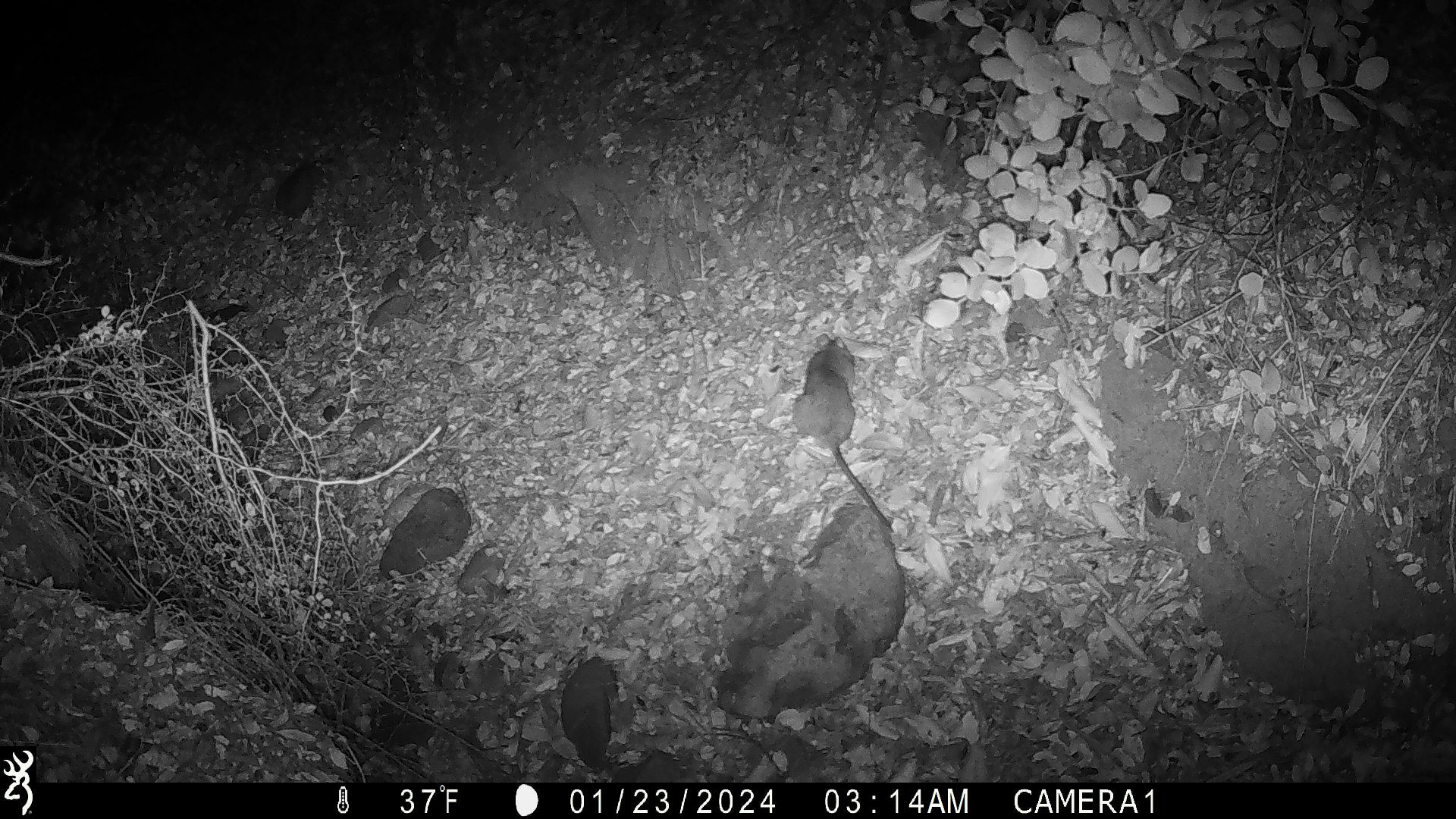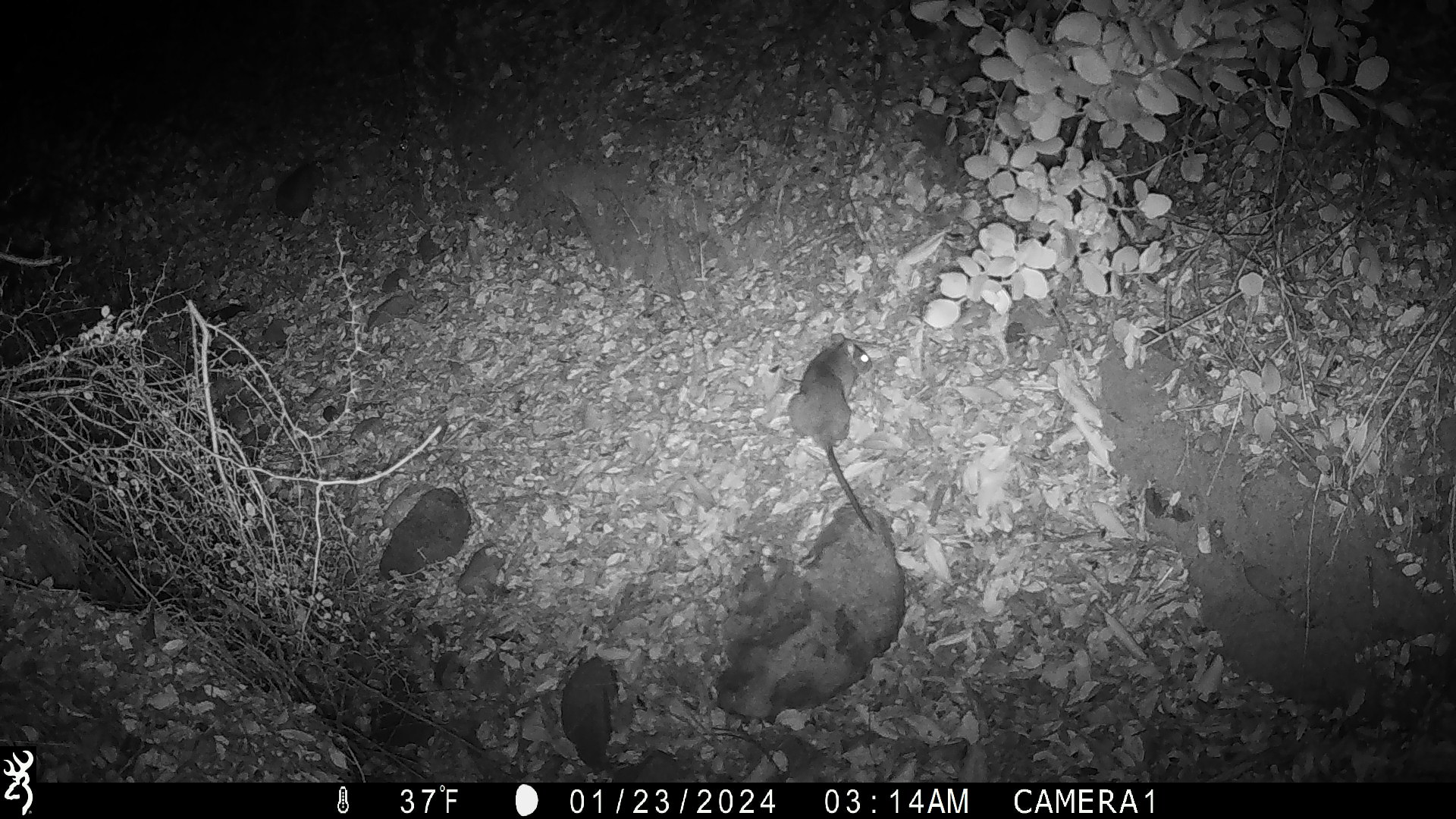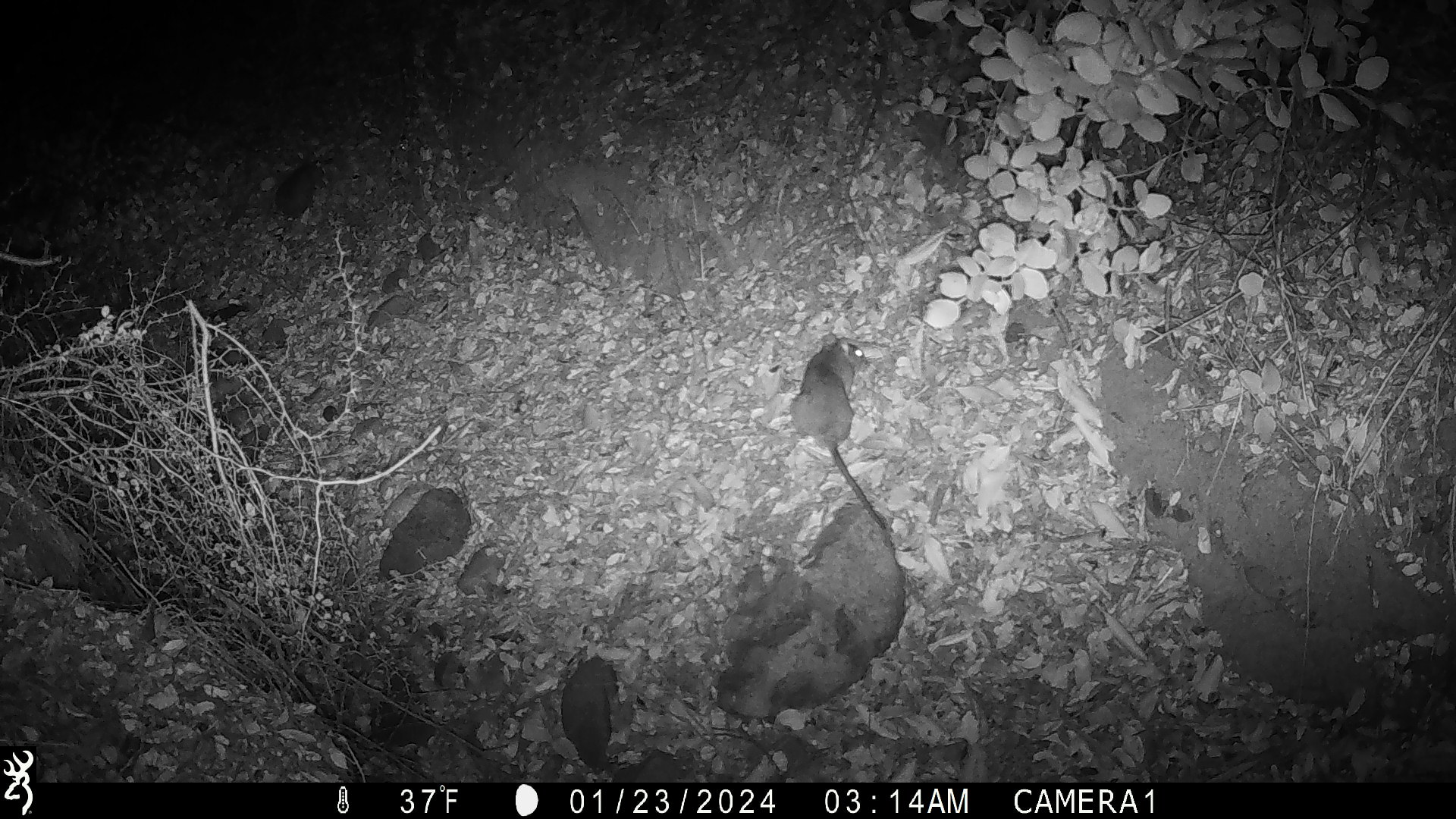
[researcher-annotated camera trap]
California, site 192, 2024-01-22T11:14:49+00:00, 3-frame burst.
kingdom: Animalia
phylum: Chordata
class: Mammalia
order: Rodentia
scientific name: Rodentia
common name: mouse or rat